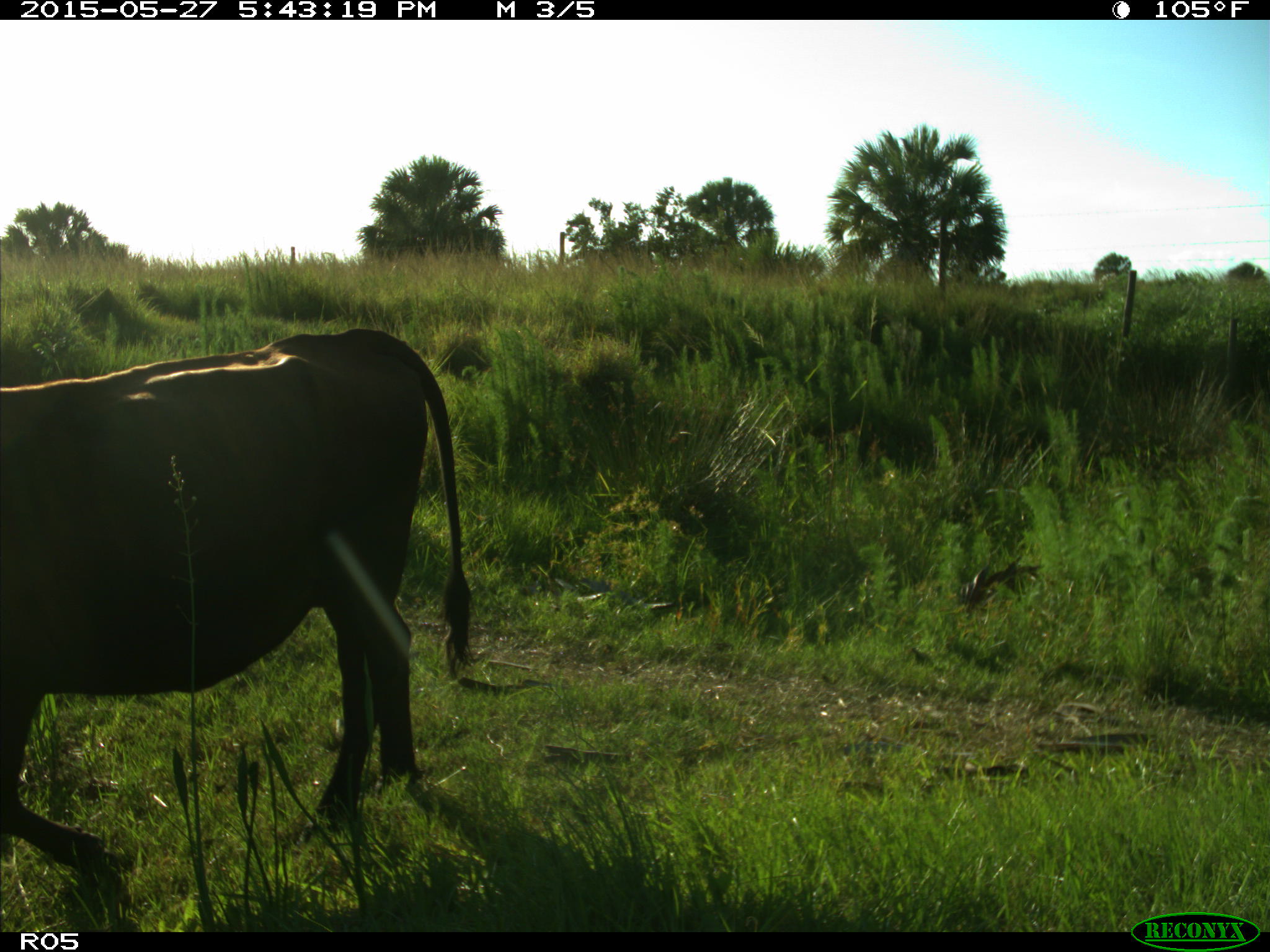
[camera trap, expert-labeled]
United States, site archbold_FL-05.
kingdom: Animalia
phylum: Chordata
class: Mammalia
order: Artiodactyla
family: Bovidae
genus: Bos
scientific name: Bos taurus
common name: domestic cow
Bos taurus (domestic cow).